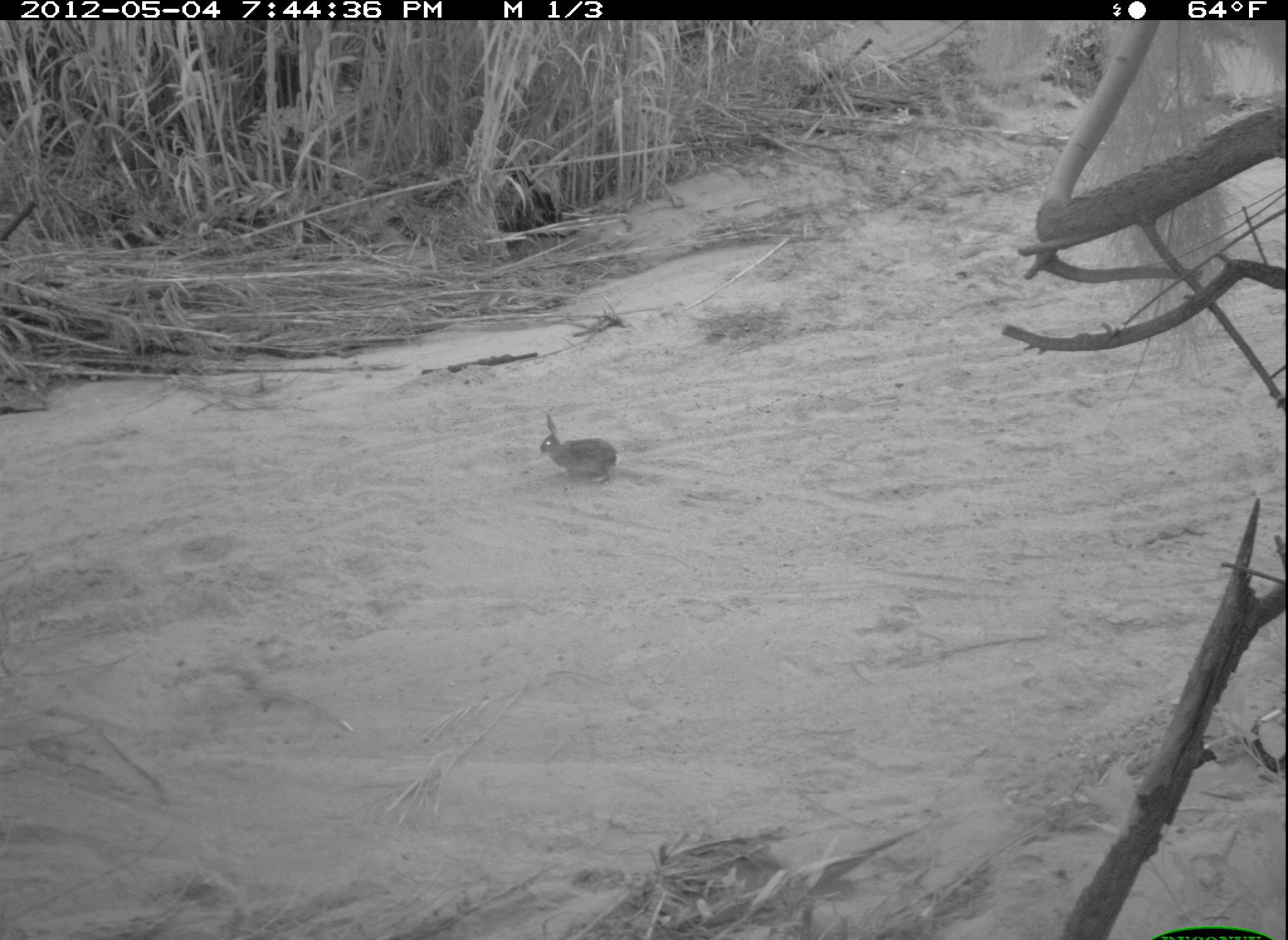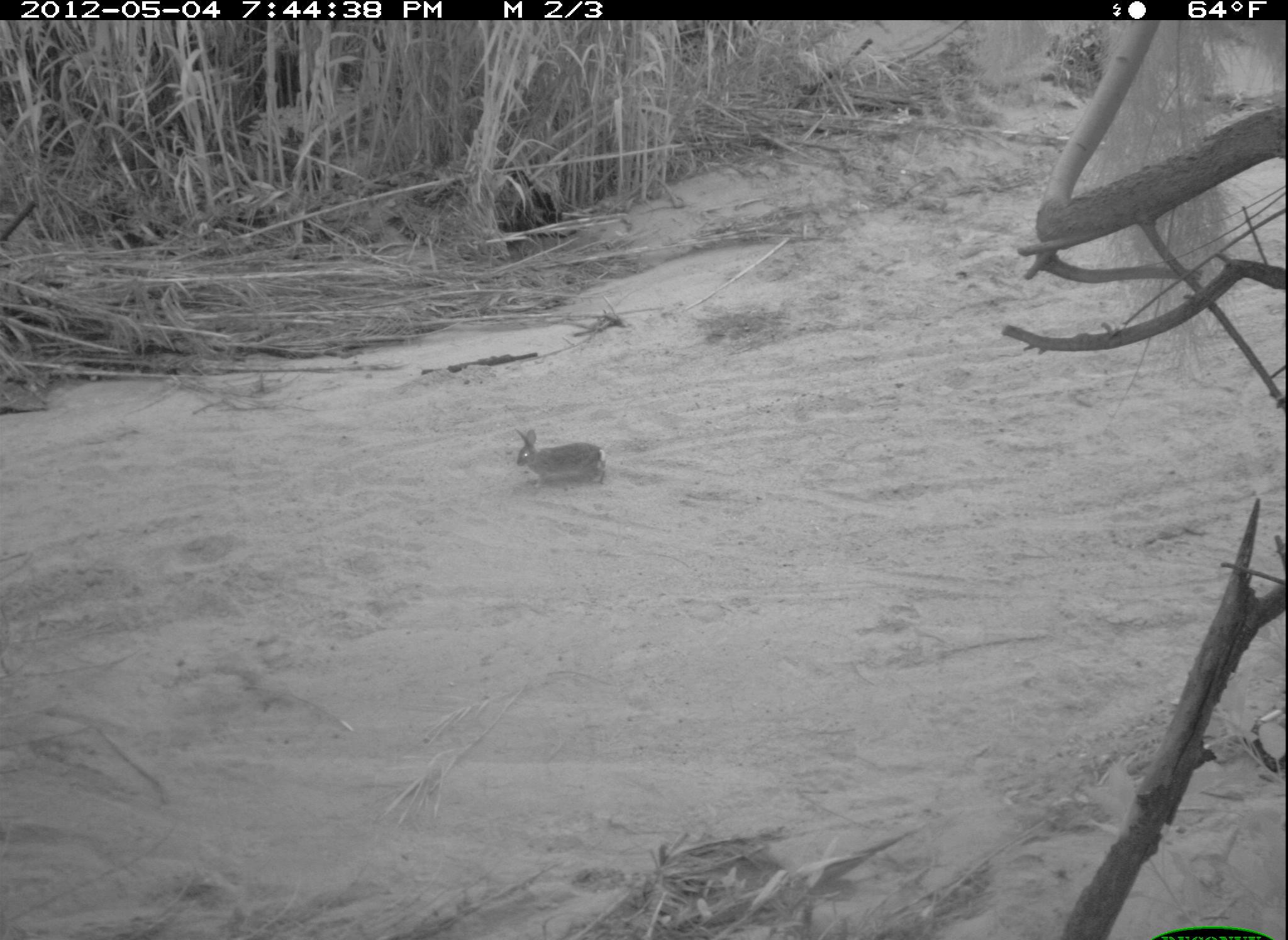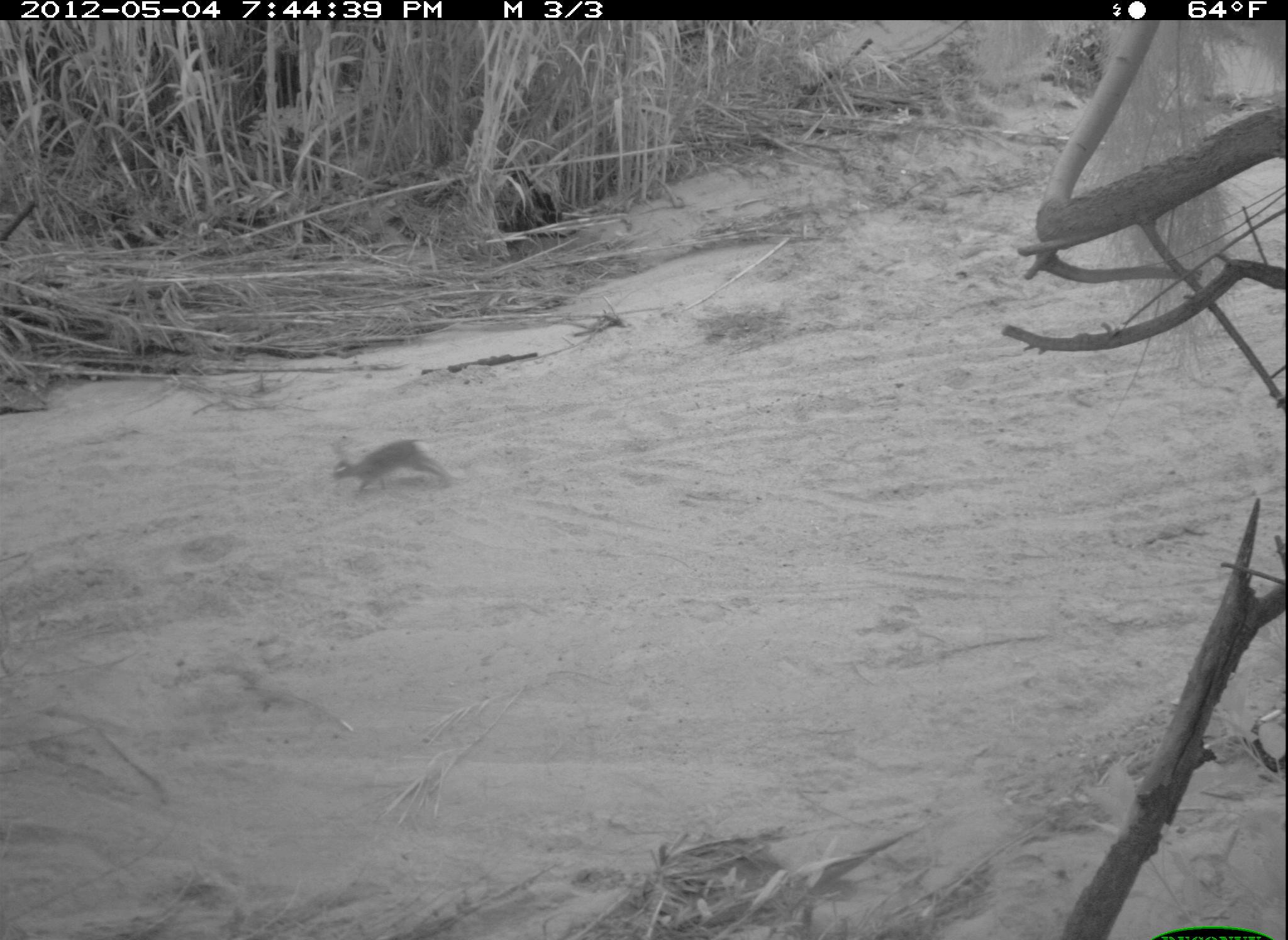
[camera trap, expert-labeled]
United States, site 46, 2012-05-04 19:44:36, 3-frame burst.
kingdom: Animalia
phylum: Chordata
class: Mammalia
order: Lagomorpha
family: Leporidae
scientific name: Leporidae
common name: rabbits and hares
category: rabbit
Rabbit (rabbits and hares) (Leporidae).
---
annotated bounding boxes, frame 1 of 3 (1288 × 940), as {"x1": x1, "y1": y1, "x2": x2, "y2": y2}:
rabbit: {"x1": 528, "y1": 411, "x2": 639, "y2": 494}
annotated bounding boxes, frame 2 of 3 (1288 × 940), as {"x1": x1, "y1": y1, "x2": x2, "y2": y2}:
rabbit: {"x1": 501, "y1": 414, "x2": 613, "y2": 493}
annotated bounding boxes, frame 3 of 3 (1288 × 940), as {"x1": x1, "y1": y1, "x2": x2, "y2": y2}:
rabbit: {"x1": 298, "y1": 430, "x2": 470, "y2": 515}